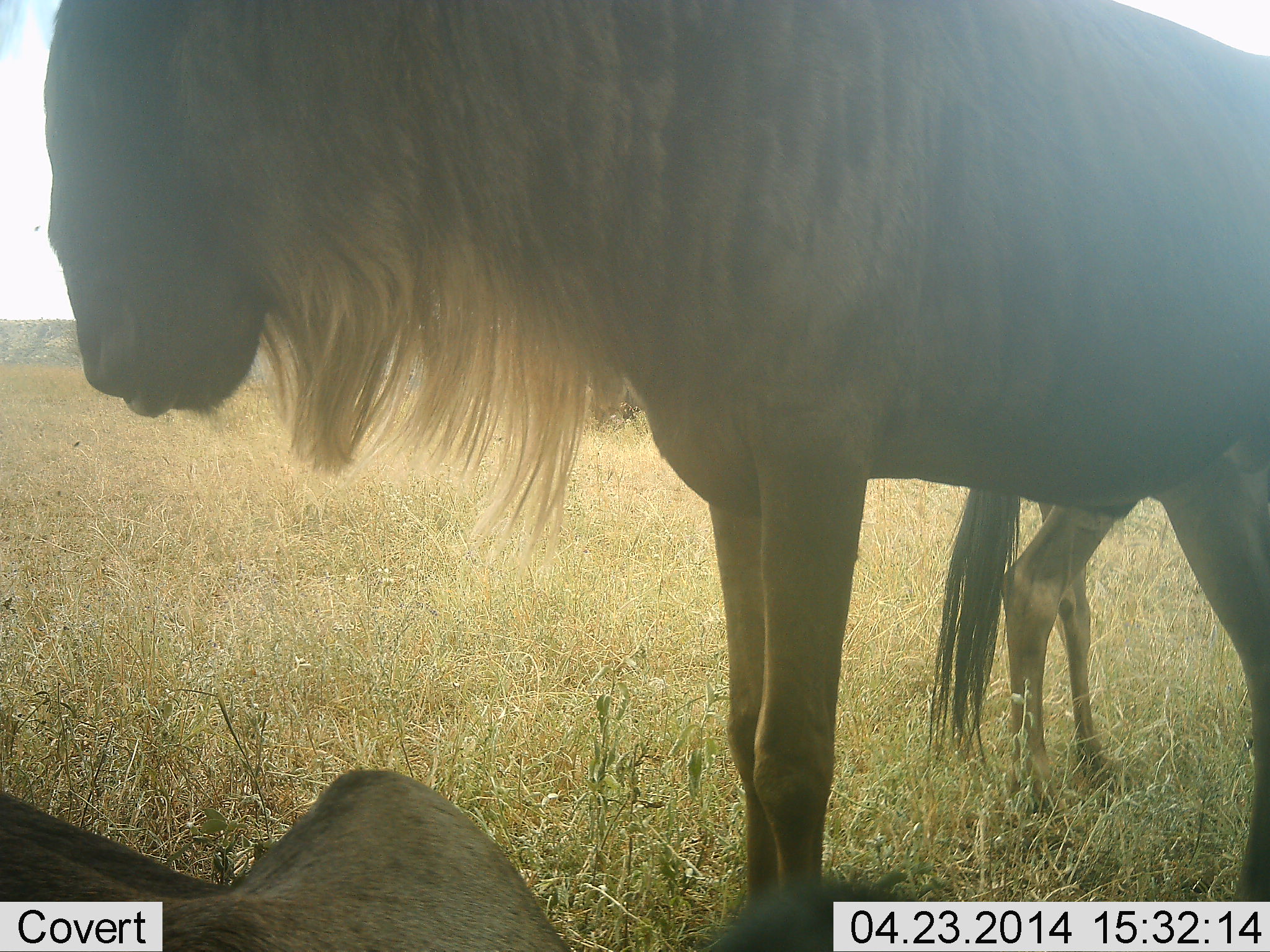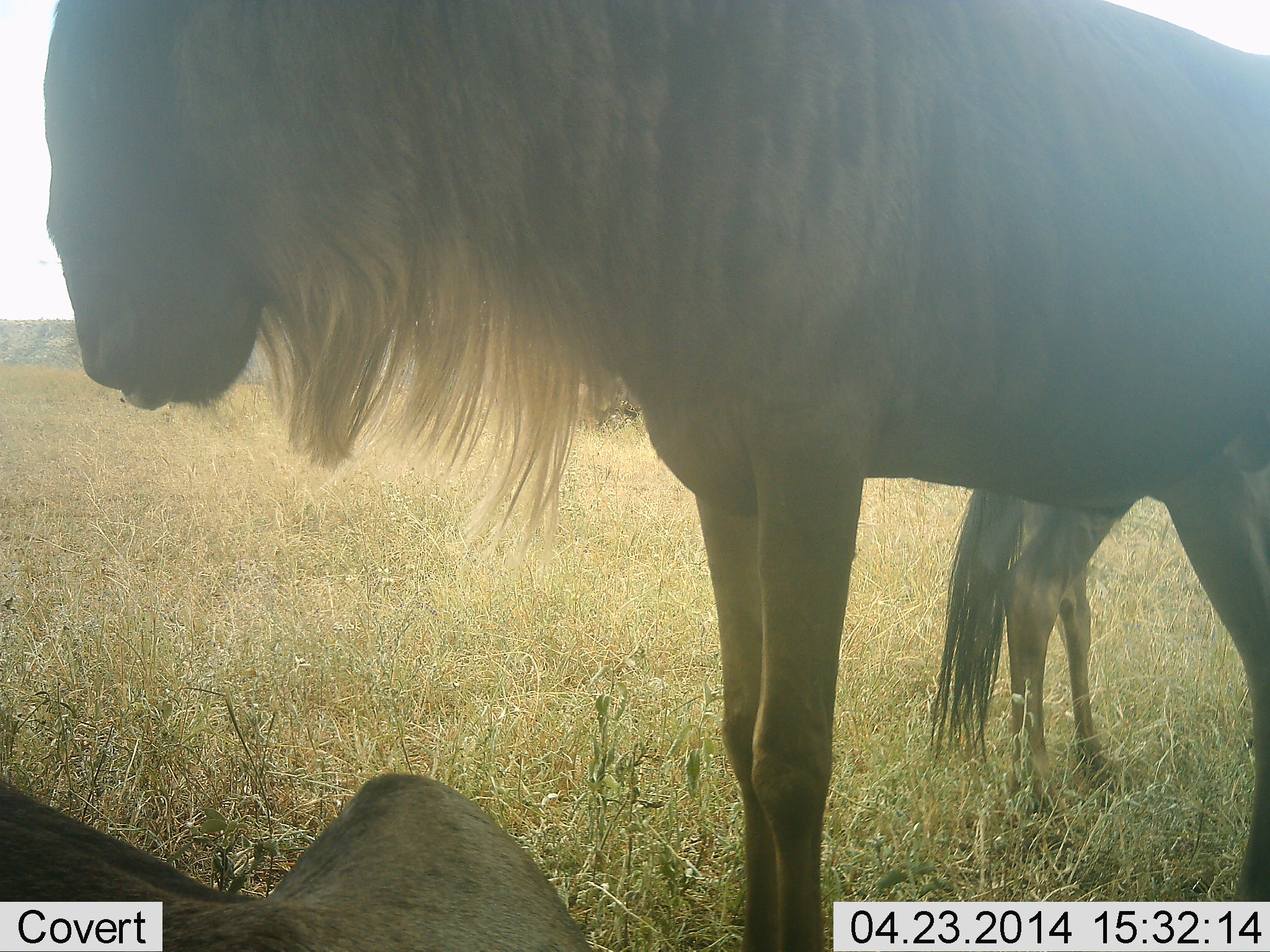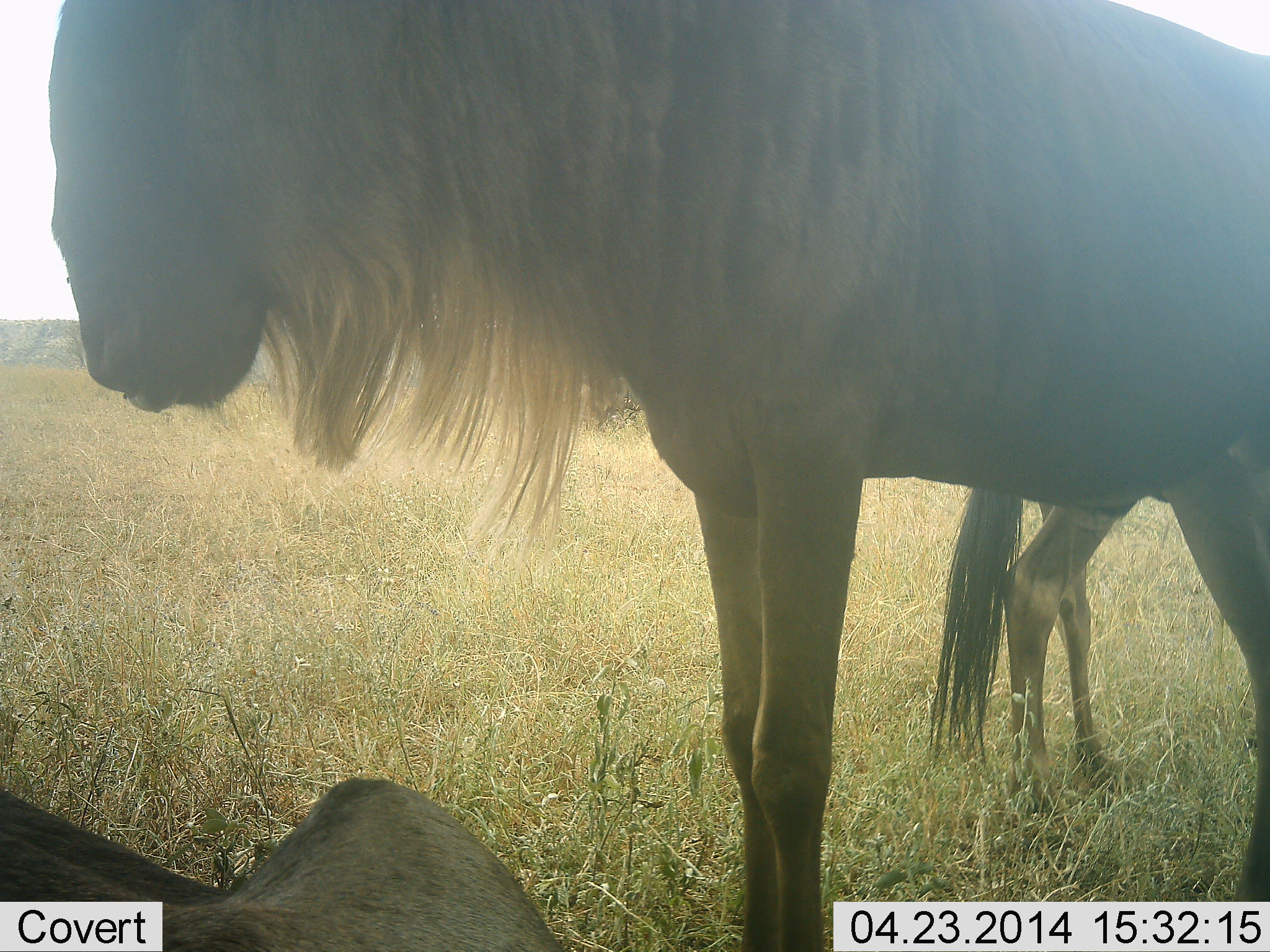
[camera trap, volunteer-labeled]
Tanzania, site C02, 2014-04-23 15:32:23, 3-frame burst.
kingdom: Animalia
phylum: Chordata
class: Mammalia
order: Artiodactyla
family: Bovidae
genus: Connochaetes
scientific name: Connochaetes taurinus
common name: blue wildebeest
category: wildebeest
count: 3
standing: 90%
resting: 90%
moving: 0%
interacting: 0%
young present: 20%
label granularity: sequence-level